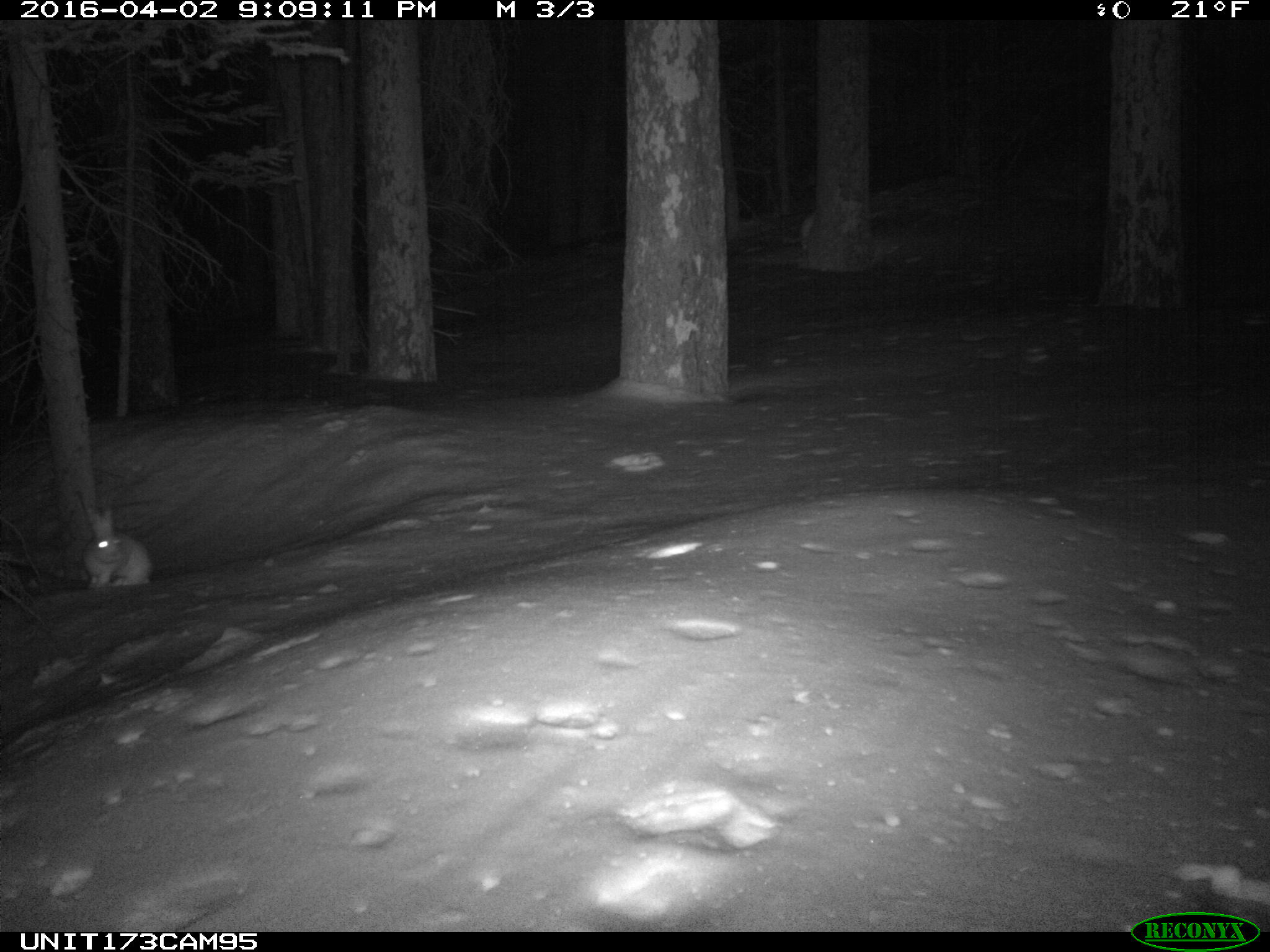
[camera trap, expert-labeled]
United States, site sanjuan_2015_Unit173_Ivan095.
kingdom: Animalia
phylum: Chordata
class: Mammalia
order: Lagomorpha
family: Leporidae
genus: Lepus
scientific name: Lepus americanus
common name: snowshoe hare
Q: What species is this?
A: Lepus americanus (snowshoe hare).